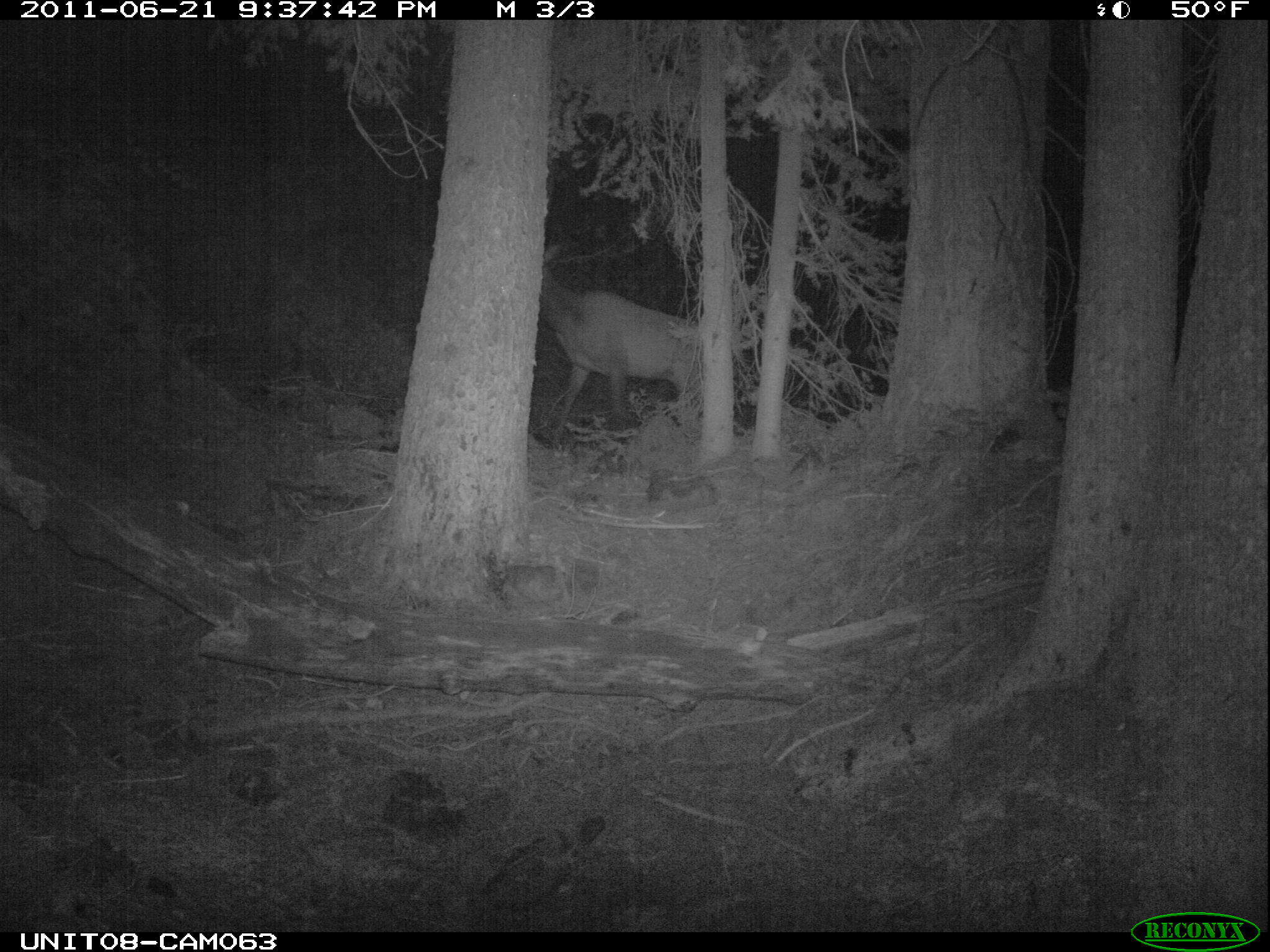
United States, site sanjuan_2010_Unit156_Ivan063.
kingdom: Animalia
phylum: Chordata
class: Mammalia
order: Artiodactyla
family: Cervidae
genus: Cervus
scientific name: Cervus elaphus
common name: red deer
Cervus elaphus (red deer).